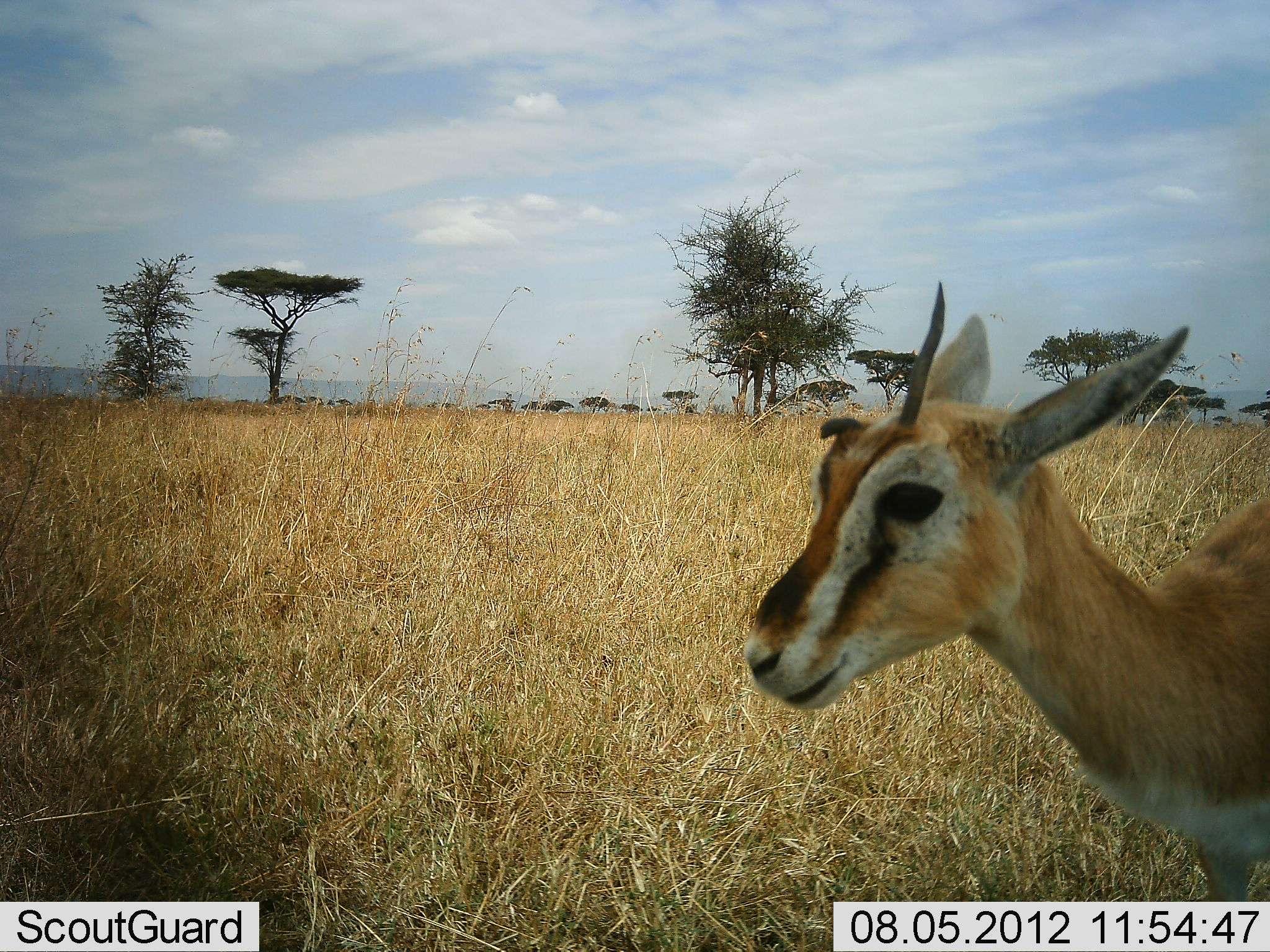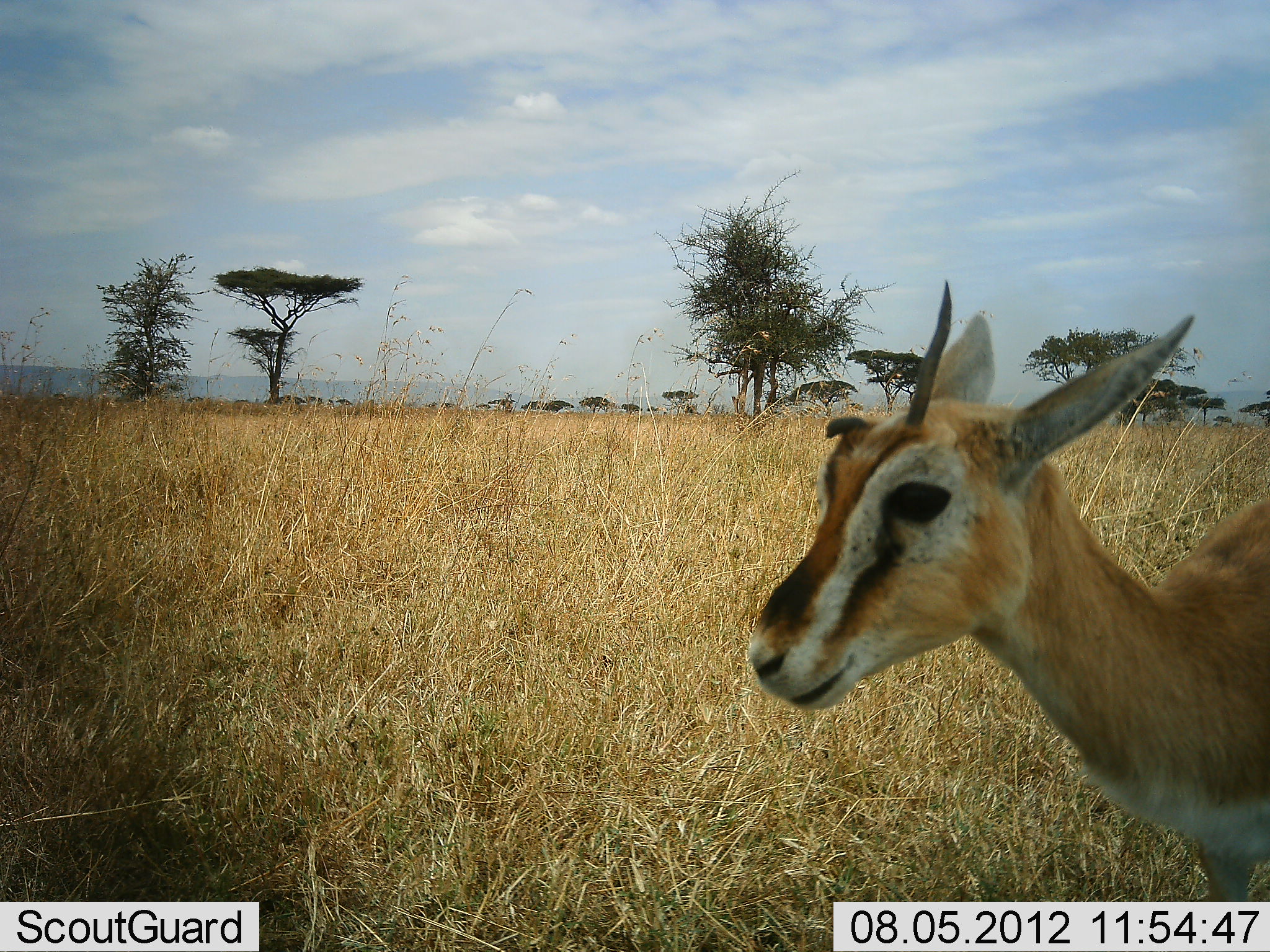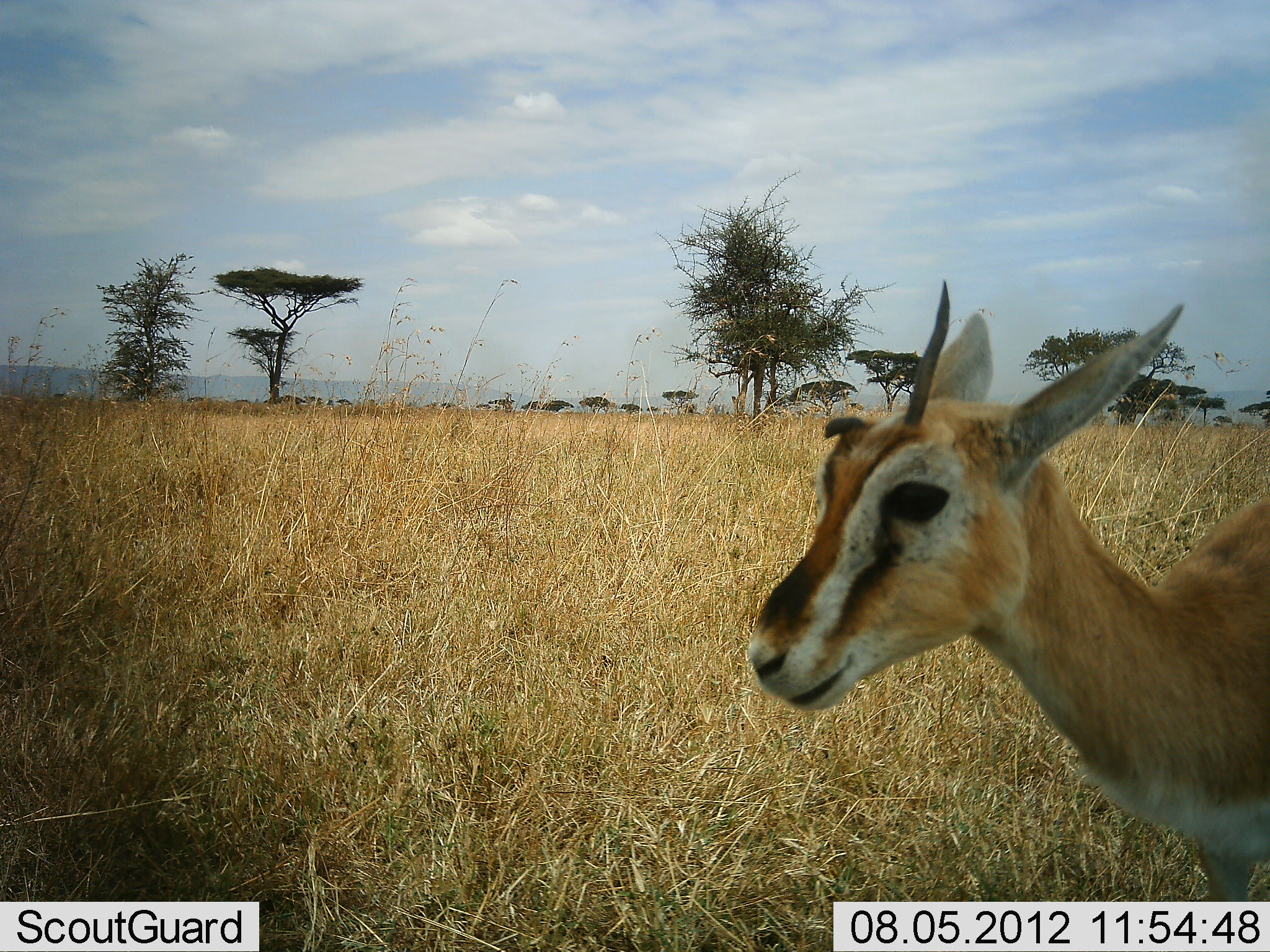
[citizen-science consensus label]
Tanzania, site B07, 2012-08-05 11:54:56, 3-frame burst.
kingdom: Animalia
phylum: Chordata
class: Mammalia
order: Artiodactyla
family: Bovidae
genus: Eudorcas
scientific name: Eudorcas thomsonii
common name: thomson's gazelle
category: gazellethomsons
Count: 1.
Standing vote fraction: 100%.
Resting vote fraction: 0%.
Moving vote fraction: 0%.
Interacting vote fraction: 0%.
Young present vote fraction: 0%.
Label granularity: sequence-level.